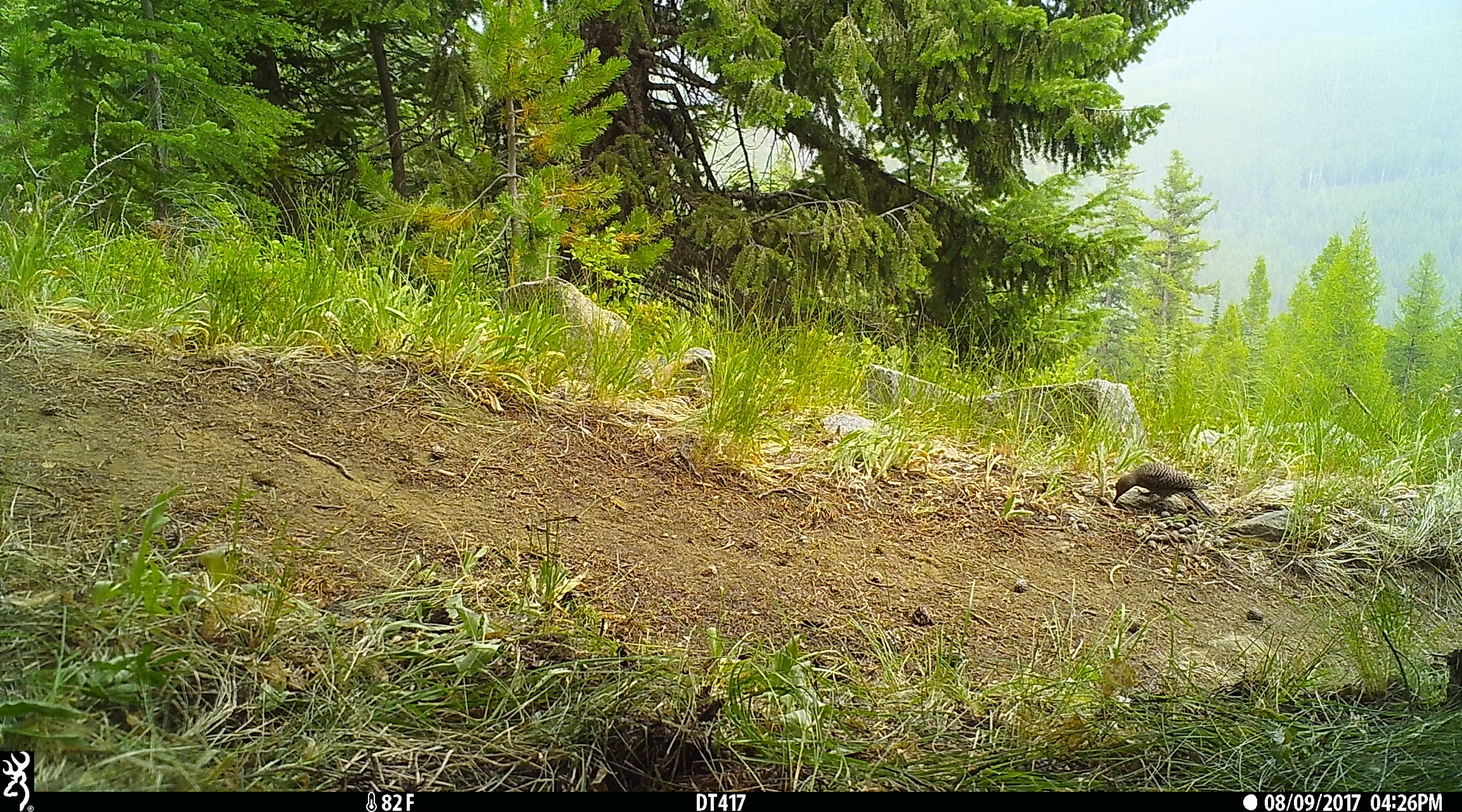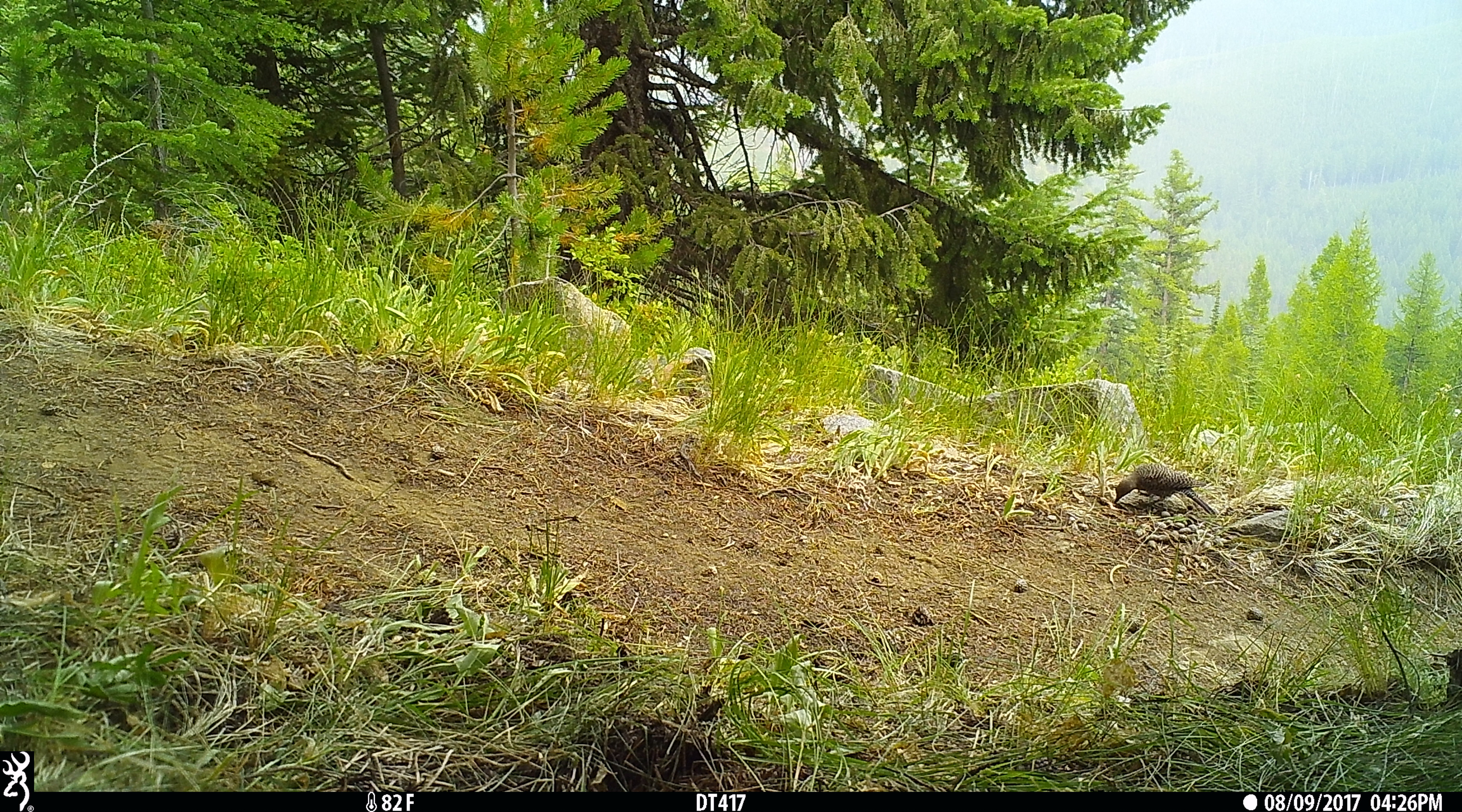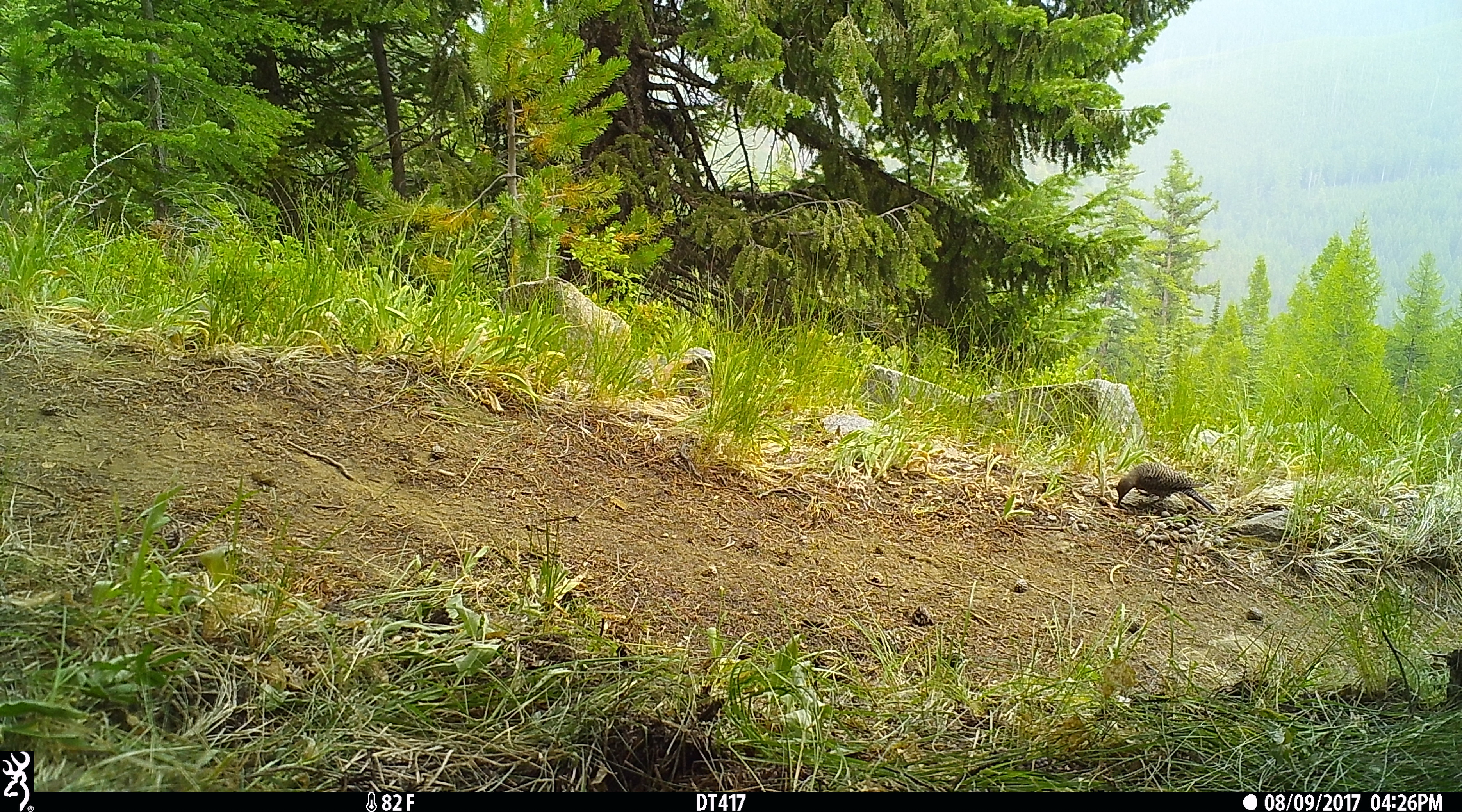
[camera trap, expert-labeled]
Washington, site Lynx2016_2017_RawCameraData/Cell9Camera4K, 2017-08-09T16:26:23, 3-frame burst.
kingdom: Animalia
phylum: Chordata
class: Aves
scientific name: Aves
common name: birds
Aves (birds). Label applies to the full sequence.